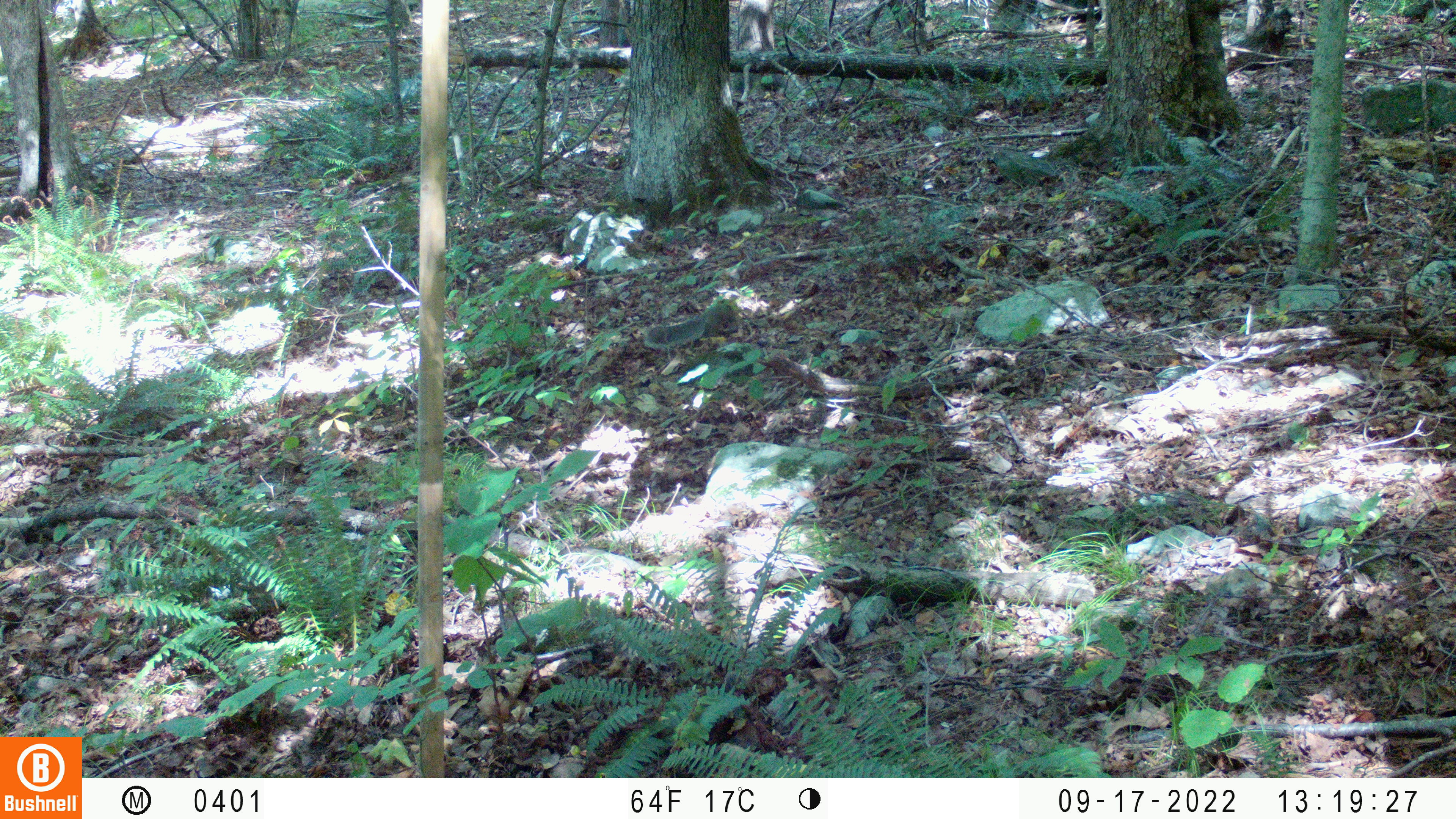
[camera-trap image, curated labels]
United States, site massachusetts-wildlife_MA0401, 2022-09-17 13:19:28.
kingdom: Animalia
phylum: Chordata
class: Mammalia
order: Rodentia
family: Sciuridae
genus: Sciurus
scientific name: Sciurus carolinensis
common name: gray squirrel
Gray squirrel (Sciurus carolinensis).